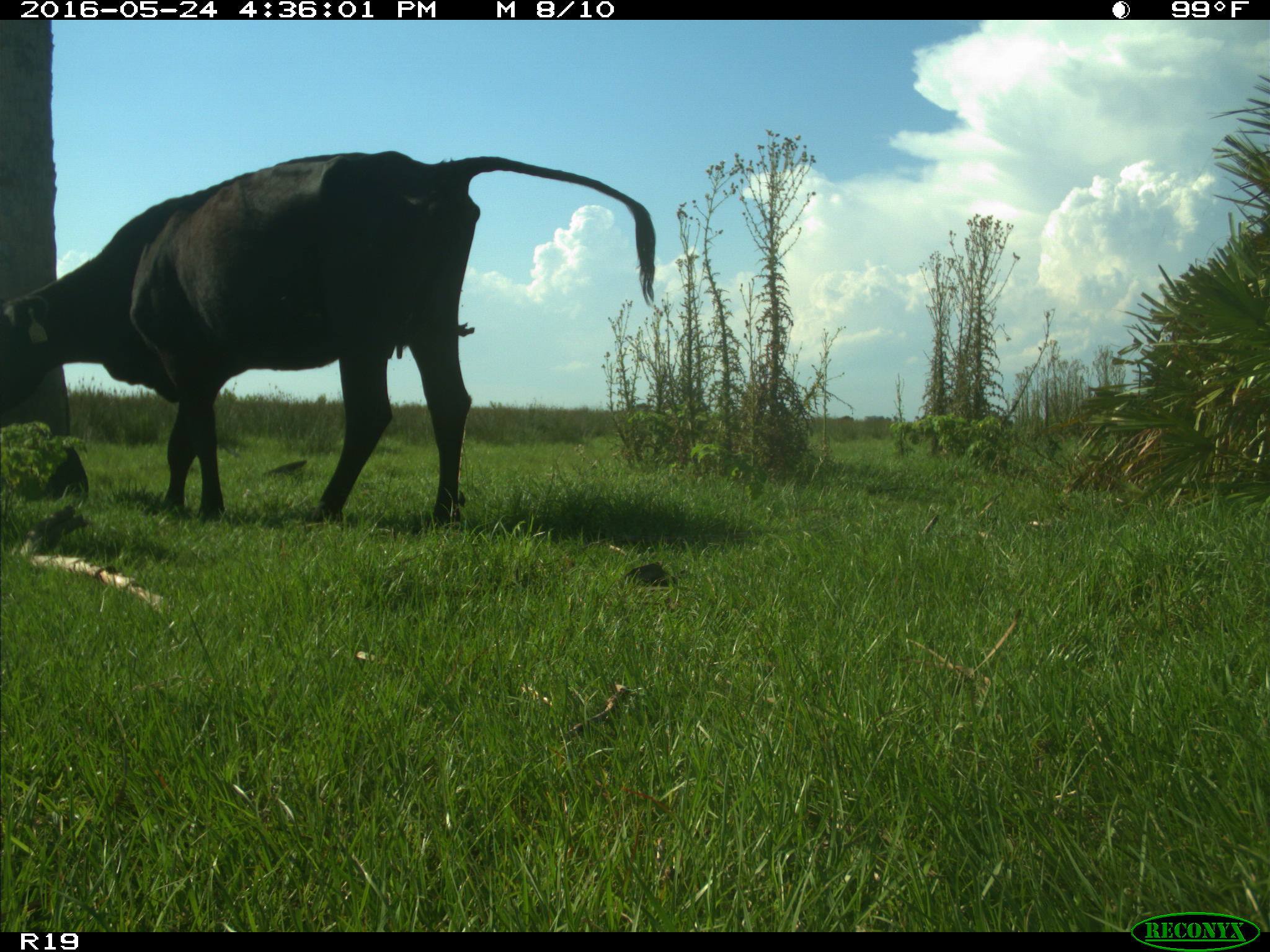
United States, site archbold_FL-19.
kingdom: Animalia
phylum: Chordata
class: Mammalia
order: Artiodactyla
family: Bovidae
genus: Bos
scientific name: Bos taurus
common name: domestic cow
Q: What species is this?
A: Bos taurus (domestic cow).